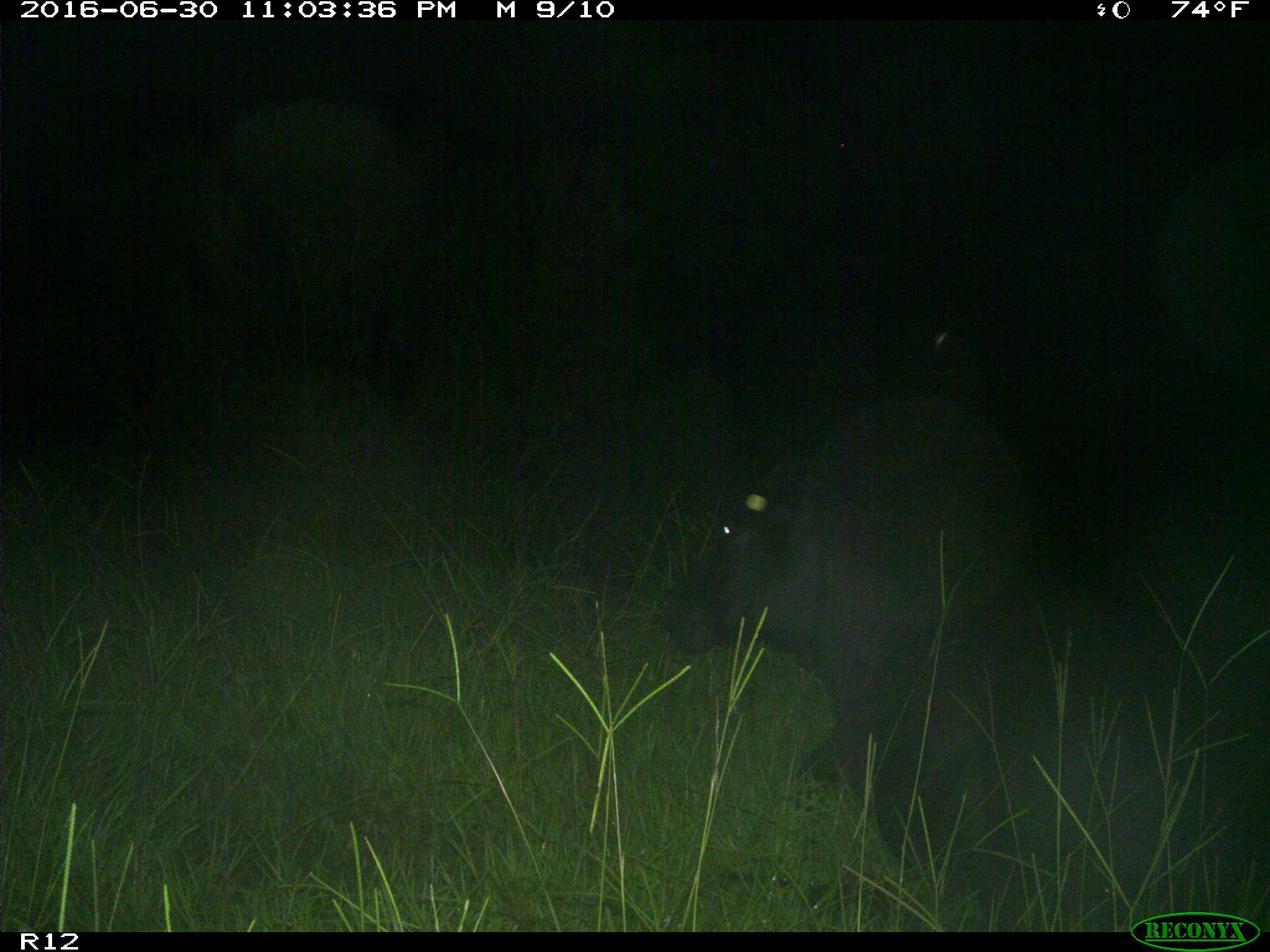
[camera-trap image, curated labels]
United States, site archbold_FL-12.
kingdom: Animalia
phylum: Chordata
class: Mammalia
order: Artiodactyla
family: Bovidae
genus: Bos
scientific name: Bos taurus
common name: domestic cow